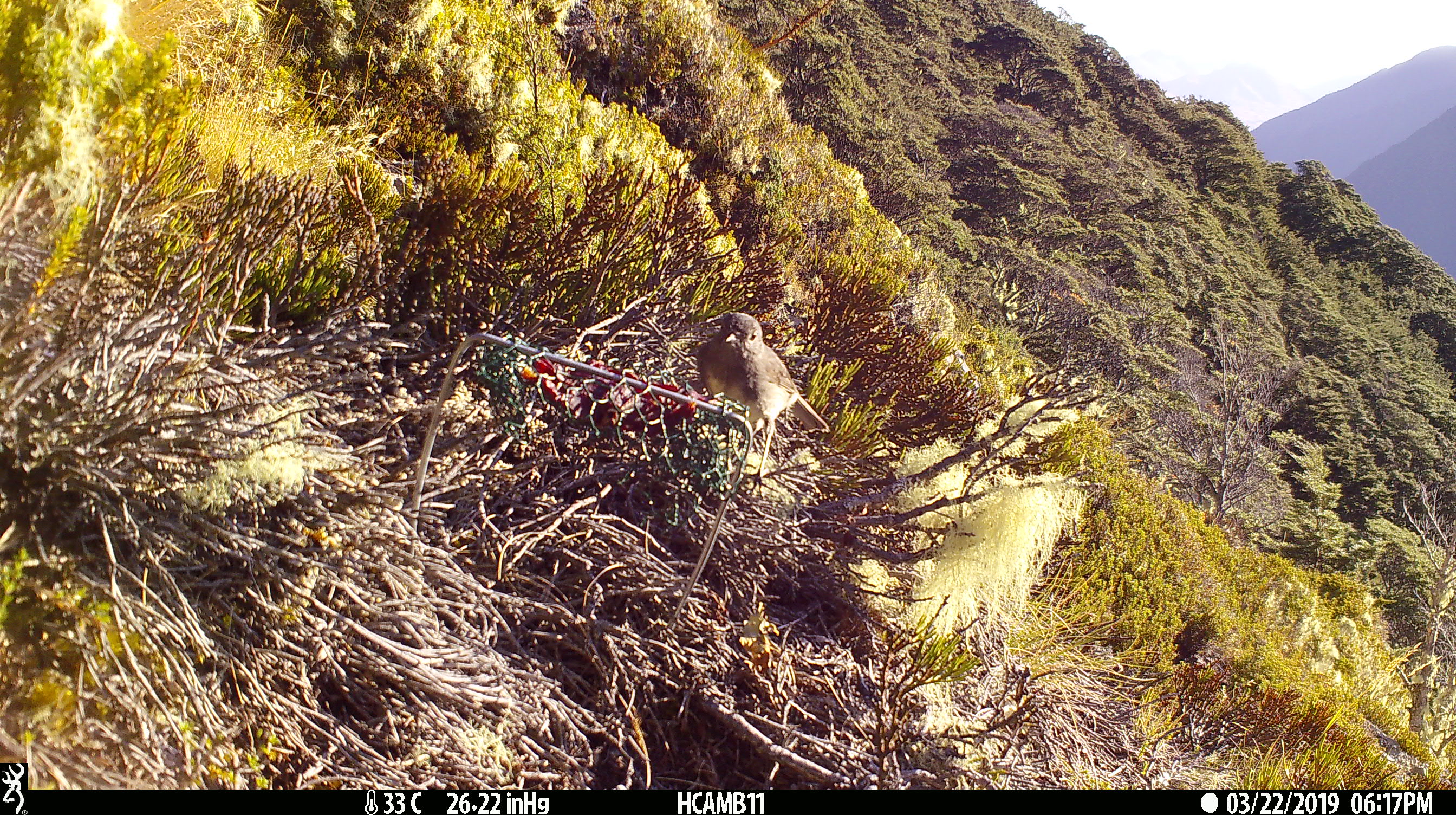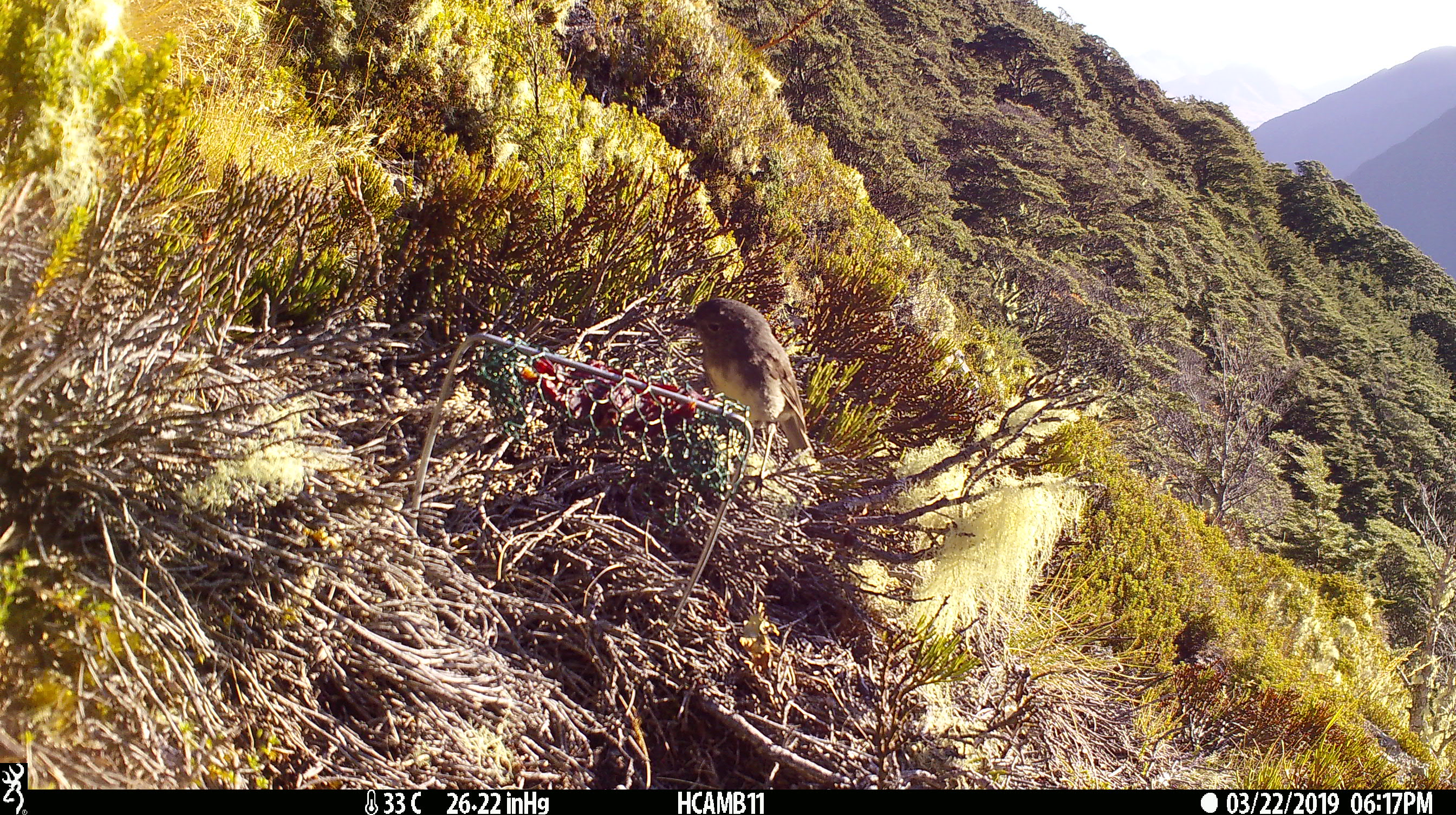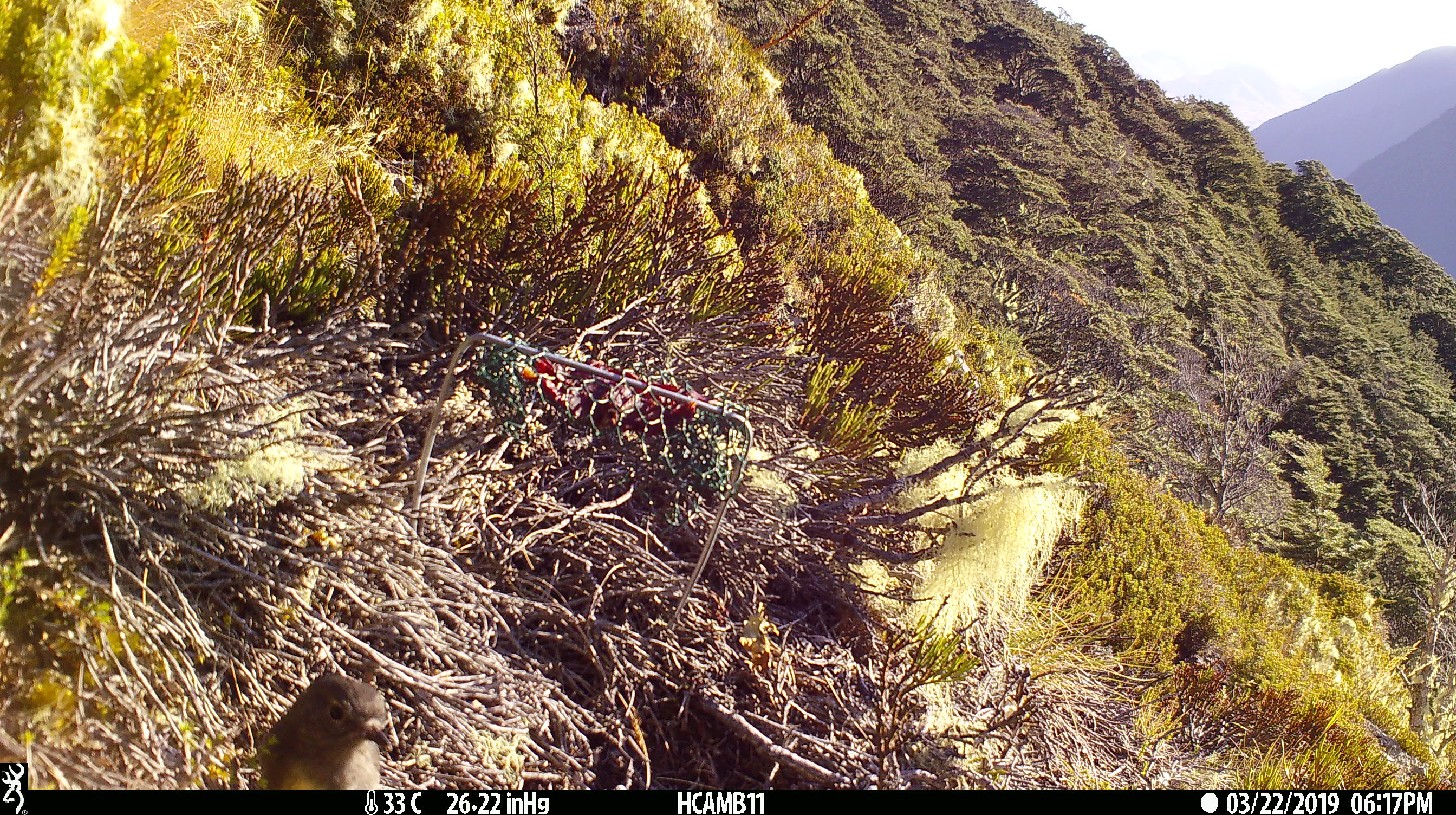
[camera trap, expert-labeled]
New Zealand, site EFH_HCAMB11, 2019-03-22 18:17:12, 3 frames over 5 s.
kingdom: Animalia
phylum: Chordata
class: Aves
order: Passeriformes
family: Petroicidae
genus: Petroica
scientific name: Petroica australis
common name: new zealand robin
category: robin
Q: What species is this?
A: Robin (new zealand robin) (Petroica australis).